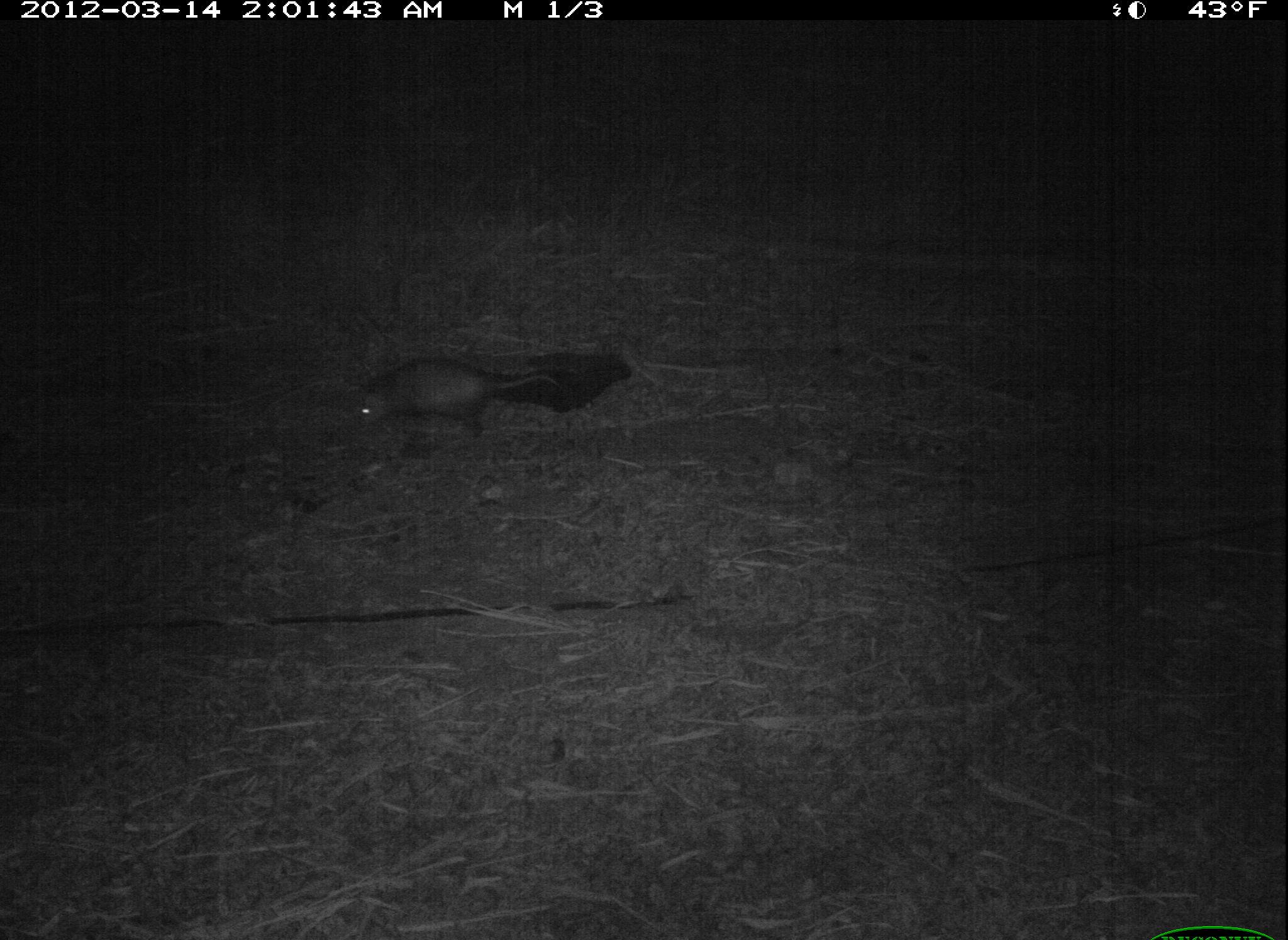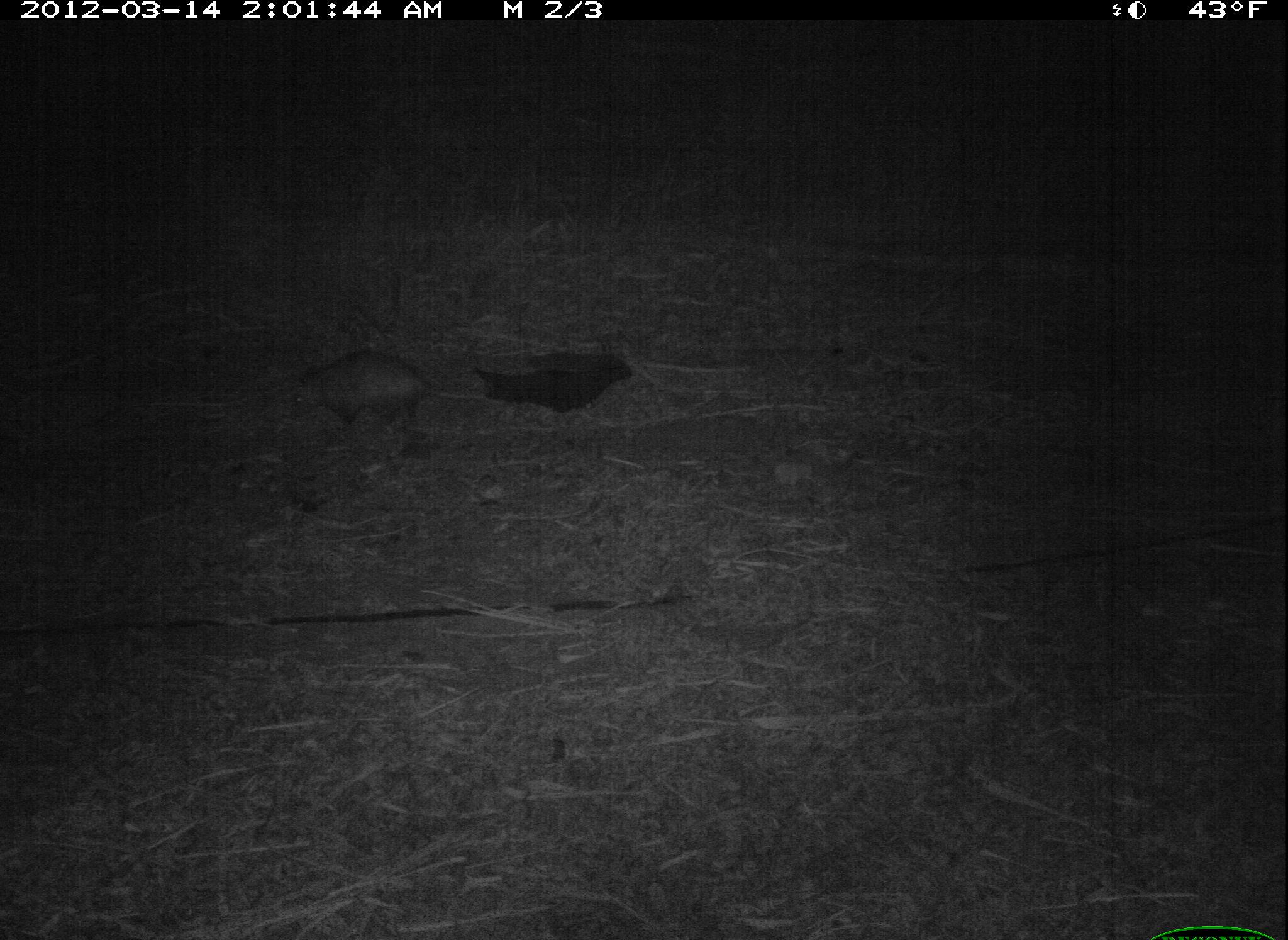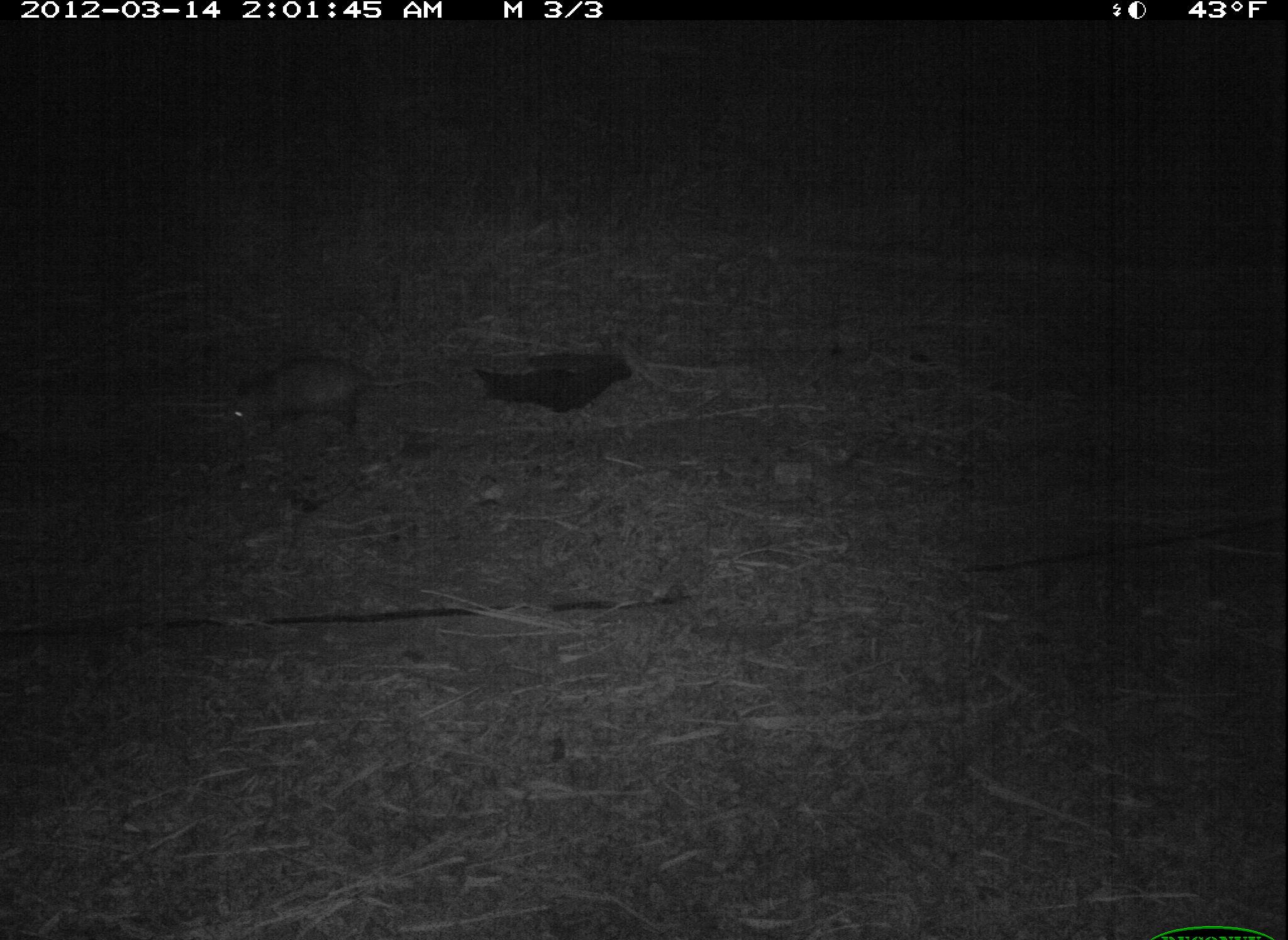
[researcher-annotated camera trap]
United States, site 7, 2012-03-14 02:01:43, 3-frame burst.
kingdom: Animalia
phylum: Chordata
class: Mammalia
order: Didelphimorphia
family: Didelphidae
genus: Didelphis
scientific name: Didelphis virginiana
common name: virginia opossum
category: opossum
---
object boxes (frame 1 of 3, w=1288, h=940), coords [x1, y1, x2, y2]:
opossum: [340, 340, 580, 462]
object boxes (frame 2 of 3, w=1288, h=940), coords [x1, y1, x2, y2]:
opossum: [266, 352, 518, 447]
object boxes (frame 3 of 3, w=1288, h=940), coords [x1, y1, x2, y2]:
opossum: [221, 353, 451, 441]